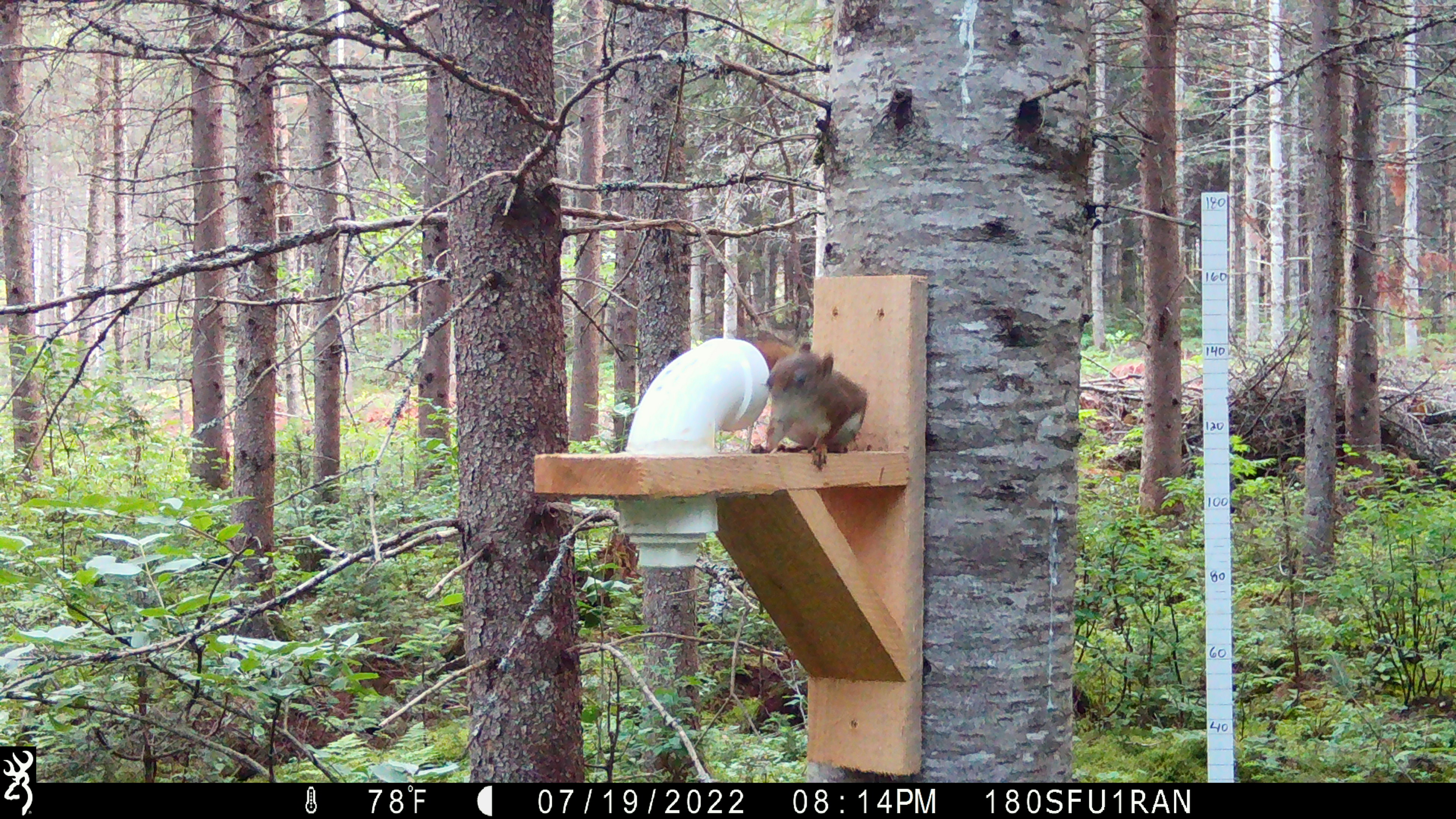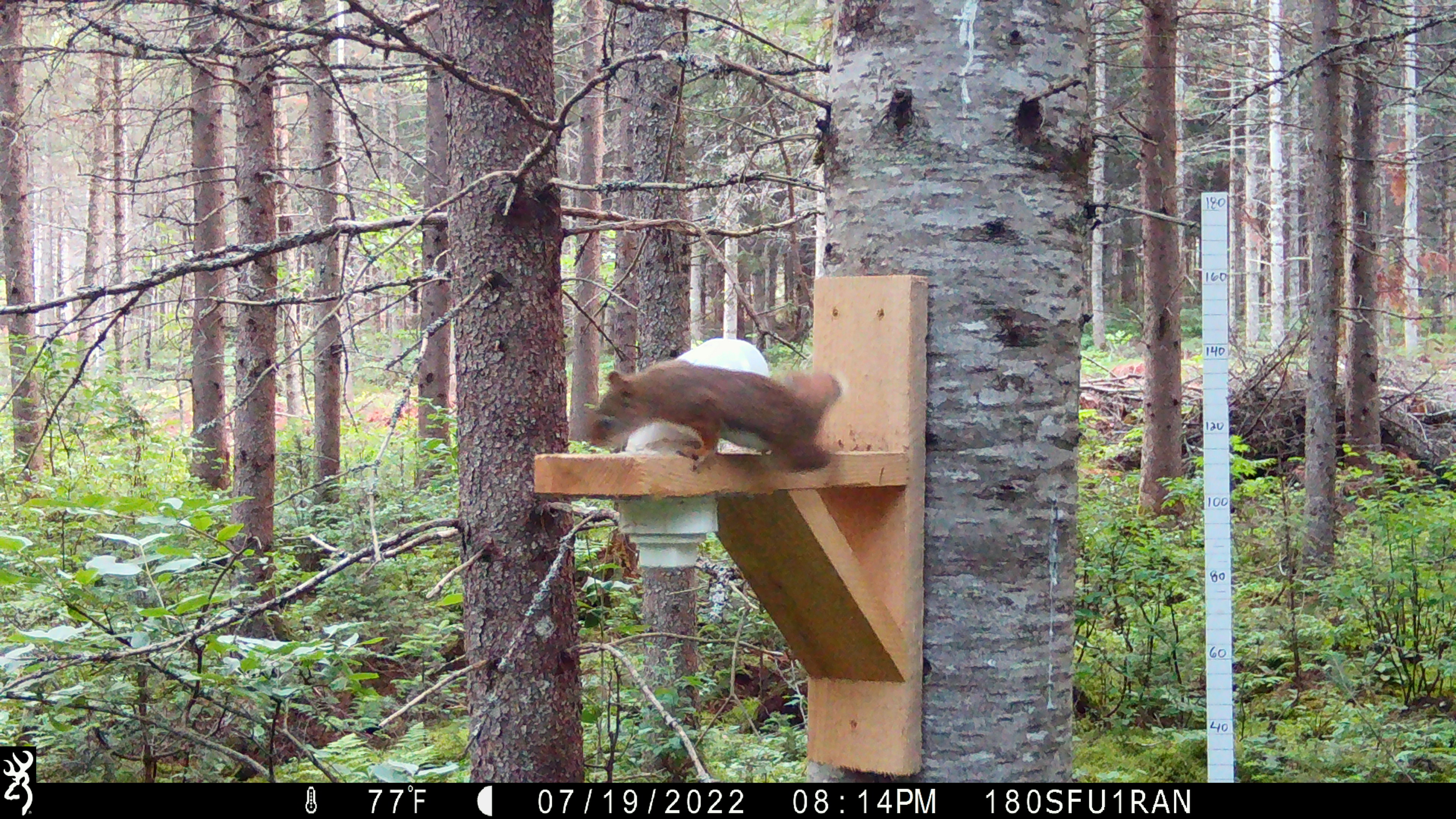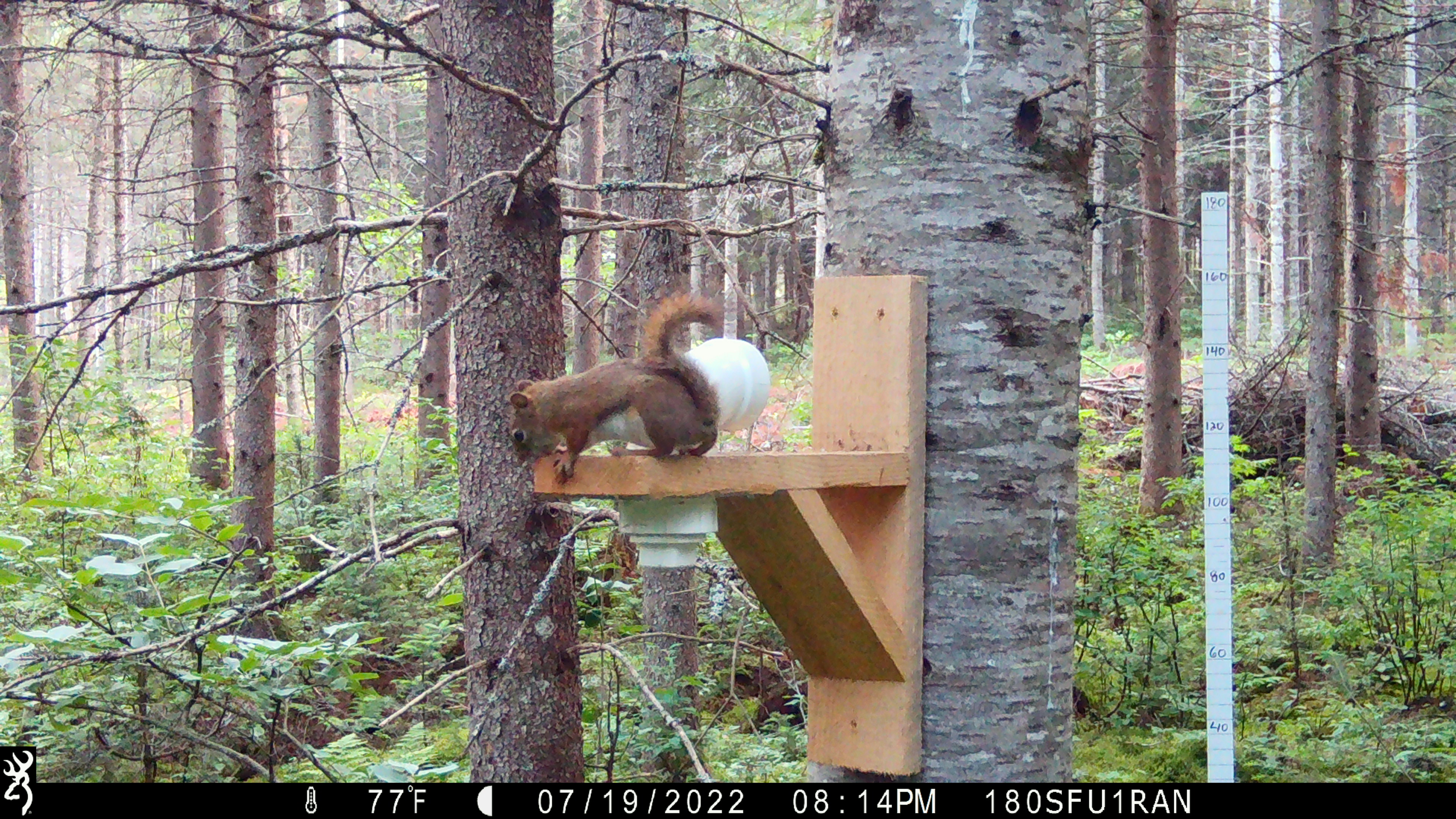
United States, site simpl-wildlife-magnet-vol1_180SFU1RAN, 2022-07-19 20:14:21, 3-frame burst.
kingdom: Animalia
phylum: Chordata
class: Mammalia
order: Rodentia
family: Sciuridae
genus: Tamiasciurus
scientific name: Tamiasciurus hudsonicus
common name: red squirrel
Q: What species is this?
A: Red squirrel (Tamiasciurus hudsonicus).